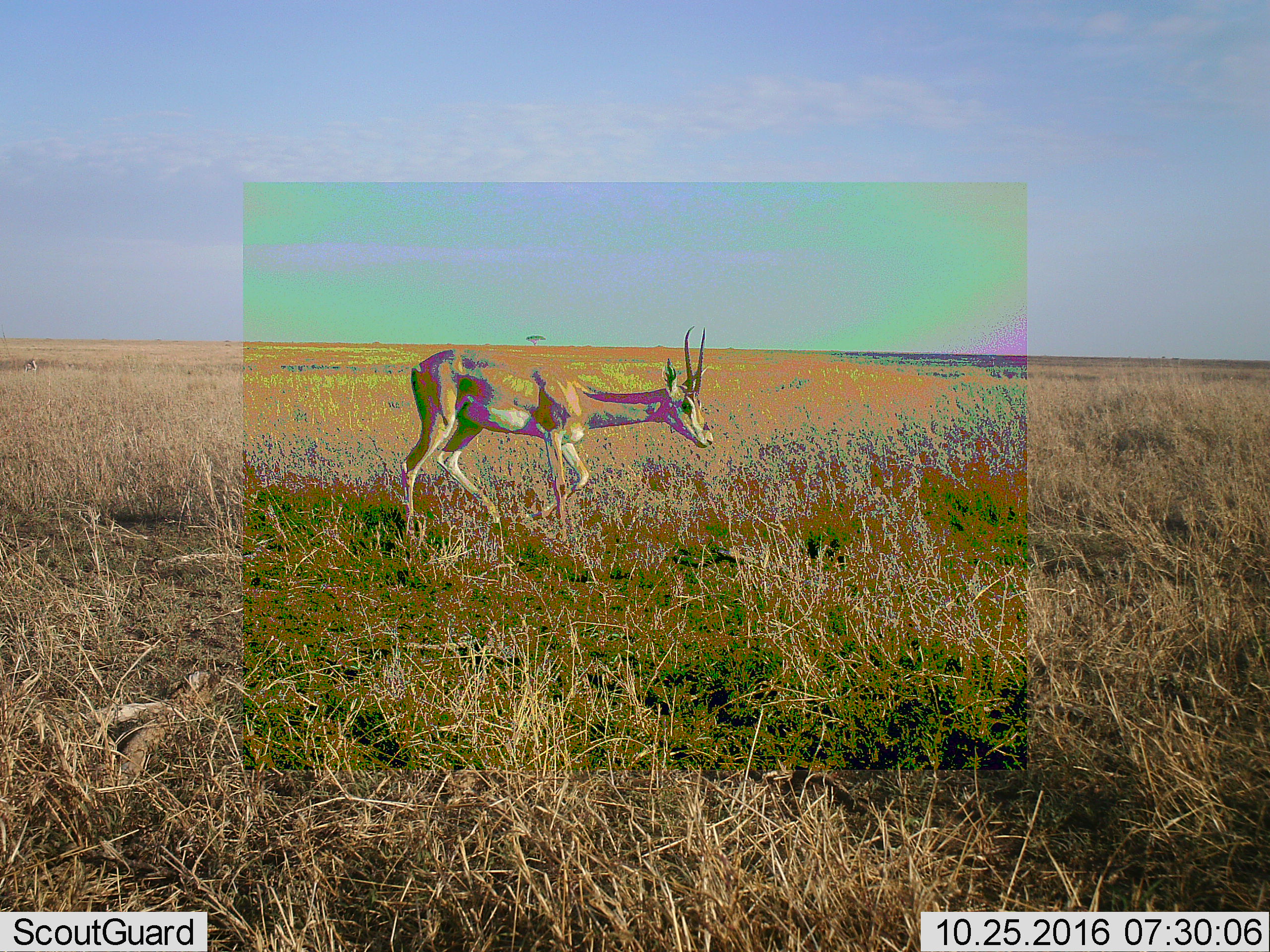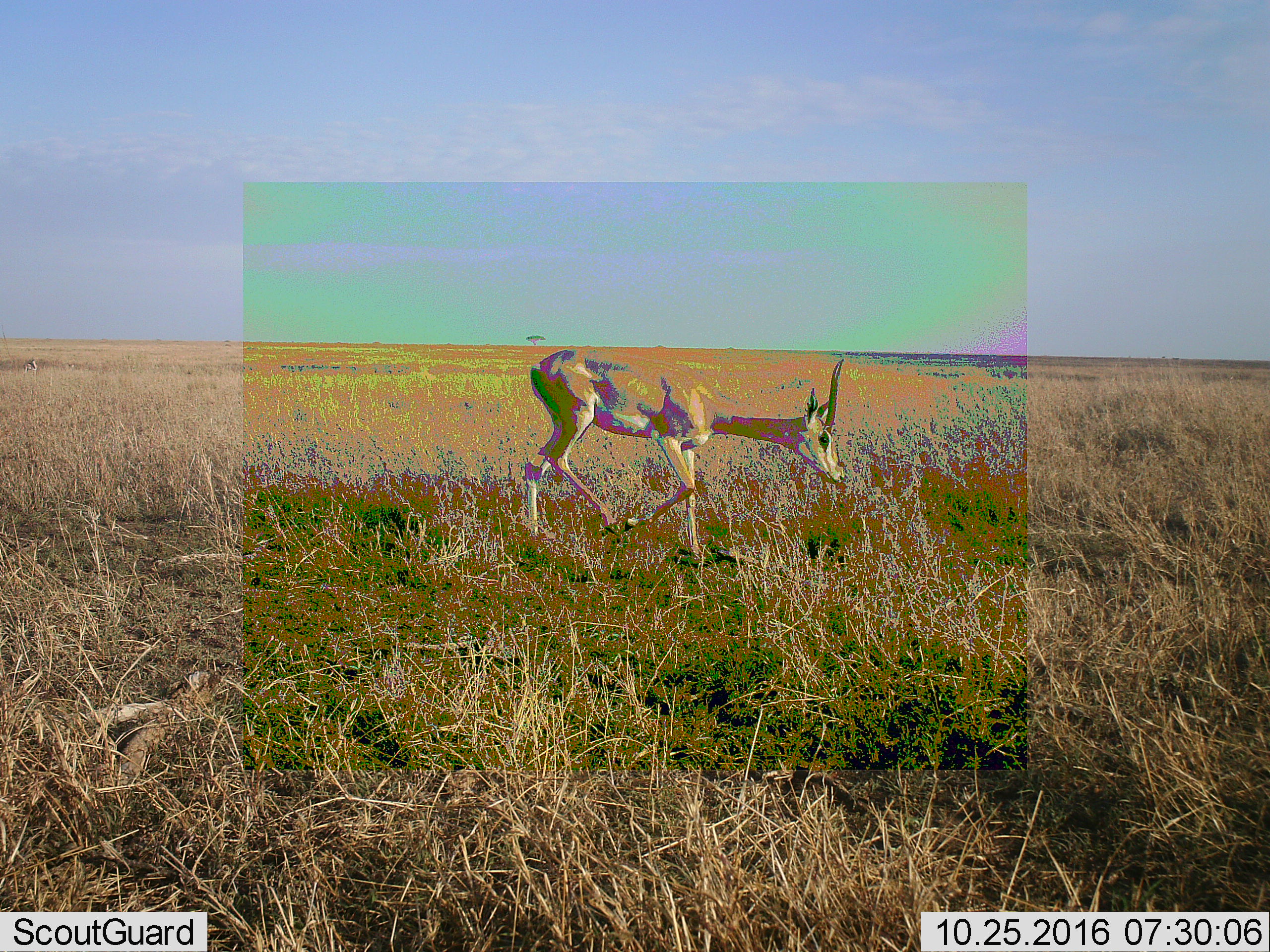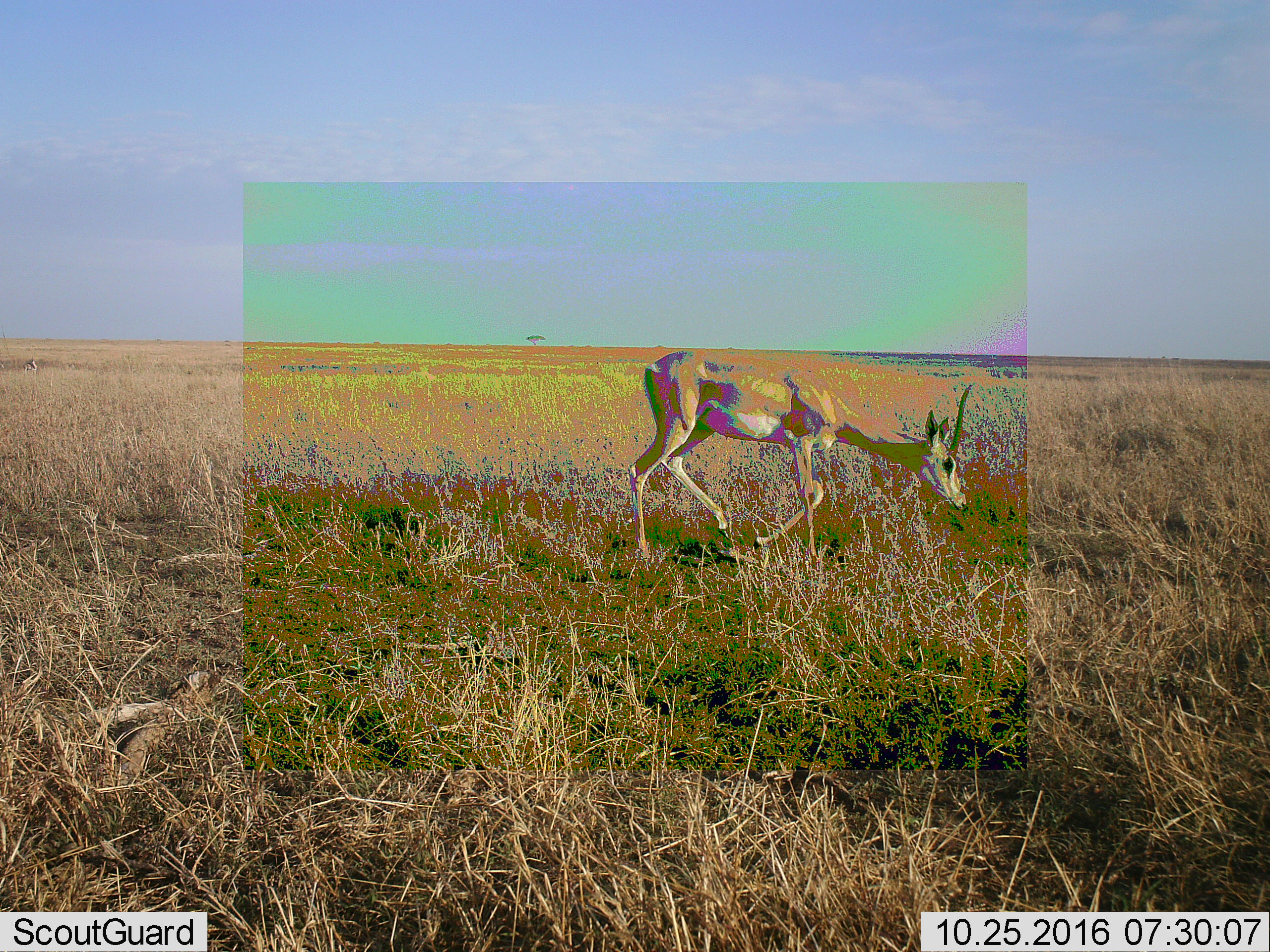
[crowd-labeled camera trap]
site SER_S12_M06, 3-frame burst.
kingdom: Animalia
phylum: Chordata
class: Mammalia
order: Artiodactyla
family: Bovidae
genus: Nanger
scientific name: Nanger granti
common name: grant's gazelle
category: gazellegrants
Gazellegrants (grant's gazelle) (Nanger granti), count 1. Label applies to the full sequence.